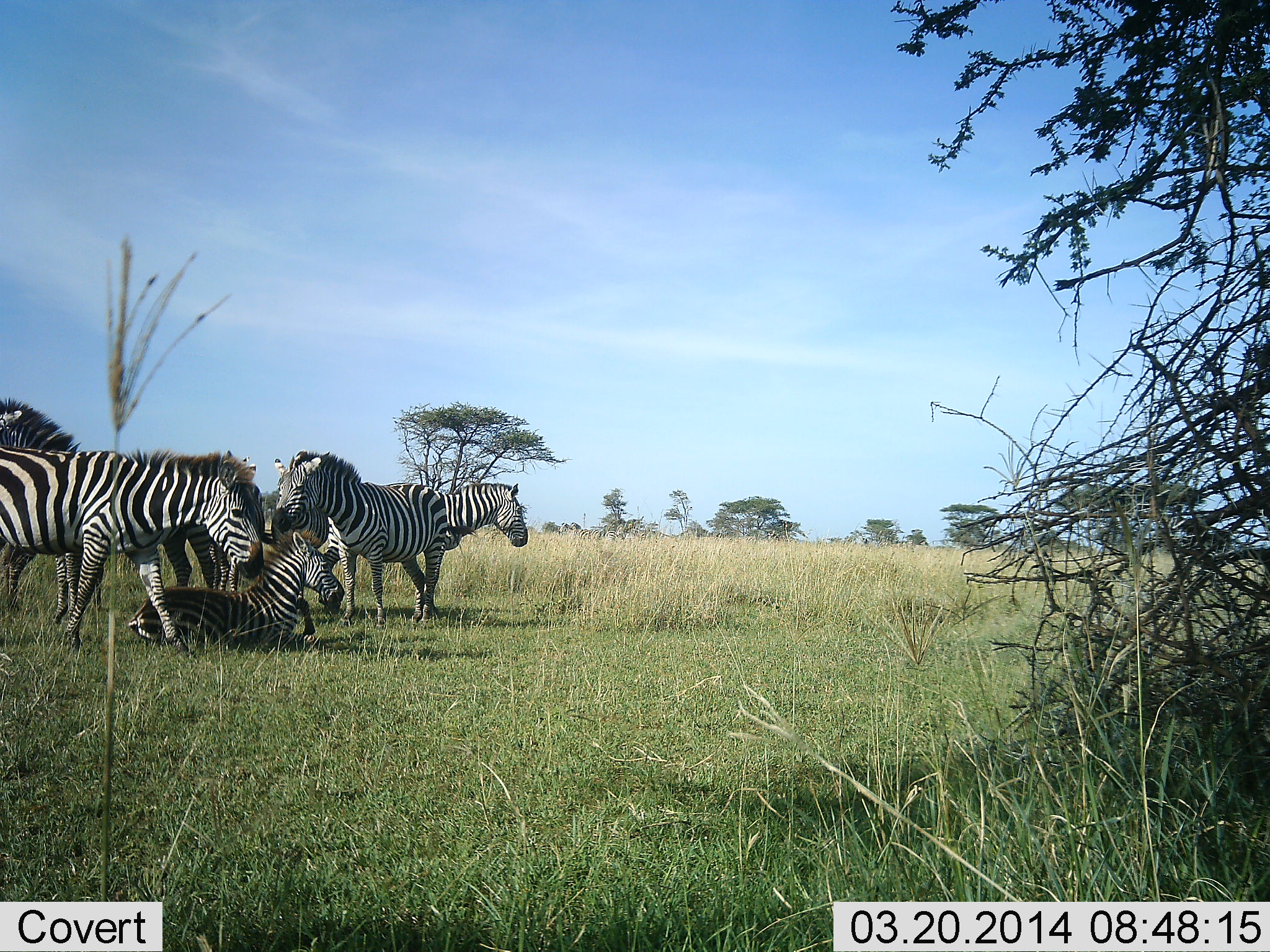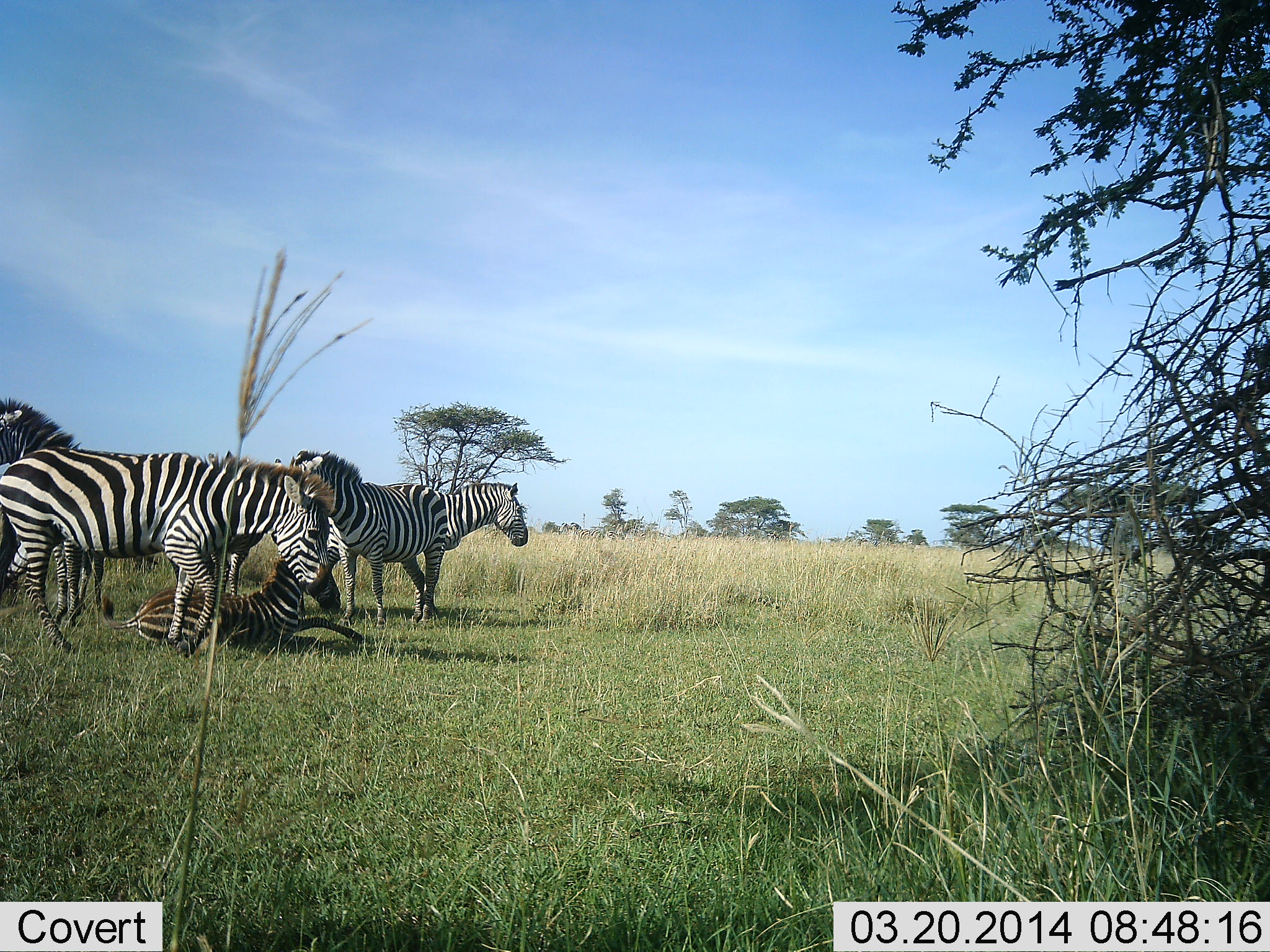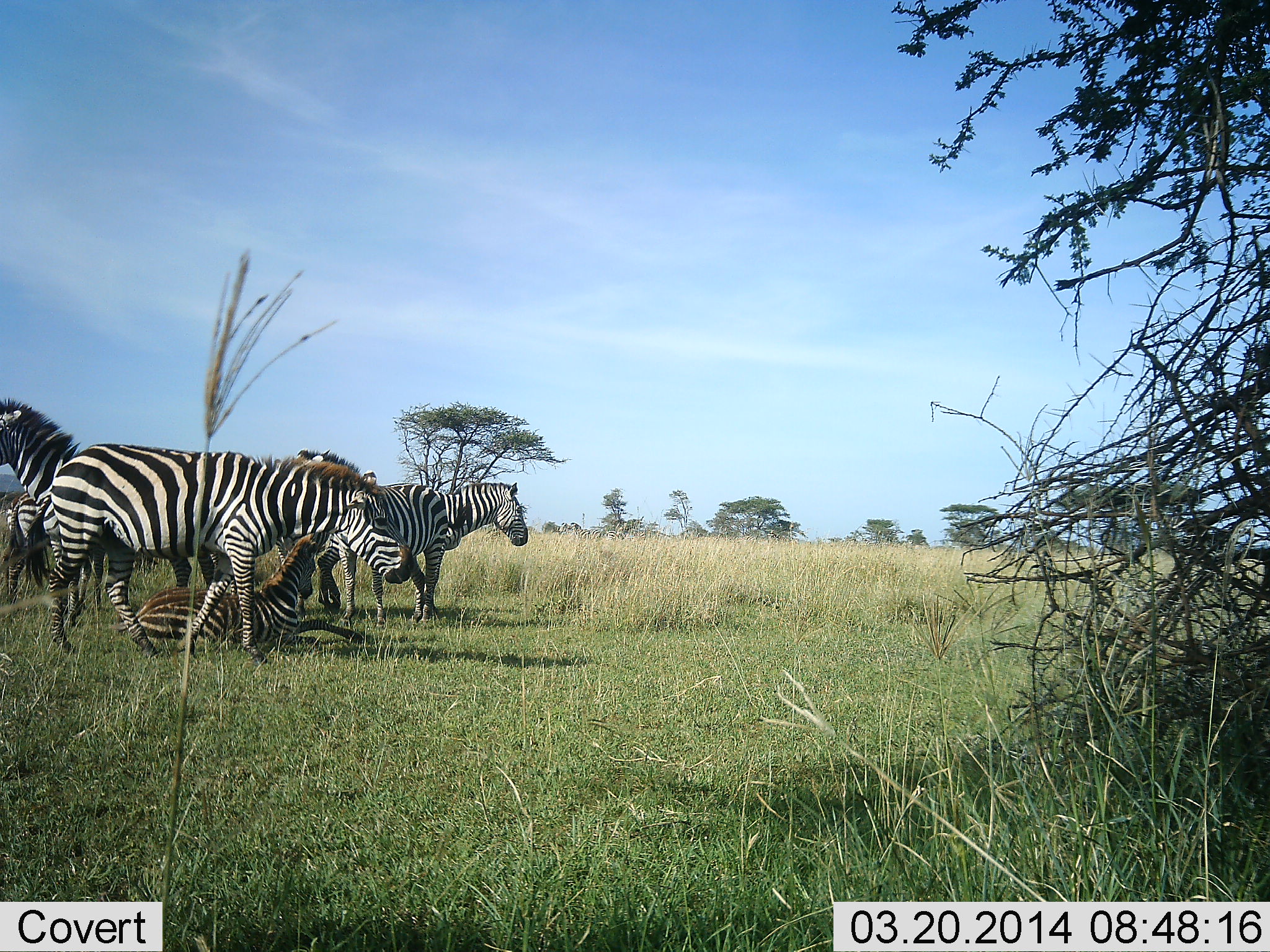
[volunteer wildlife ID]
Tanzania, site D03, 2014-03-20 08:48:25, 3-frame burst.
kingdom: Animalia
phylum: Chordata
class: Mammalia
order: Perissodactyla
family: Equidae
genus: Equus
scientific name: Equus quagga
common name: plains zebra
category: zebra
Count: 5.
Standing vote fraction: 80%.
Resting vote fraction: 50%.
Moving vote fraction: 50%.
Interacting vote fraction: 40%.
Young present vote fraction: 50%.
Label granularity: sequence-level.